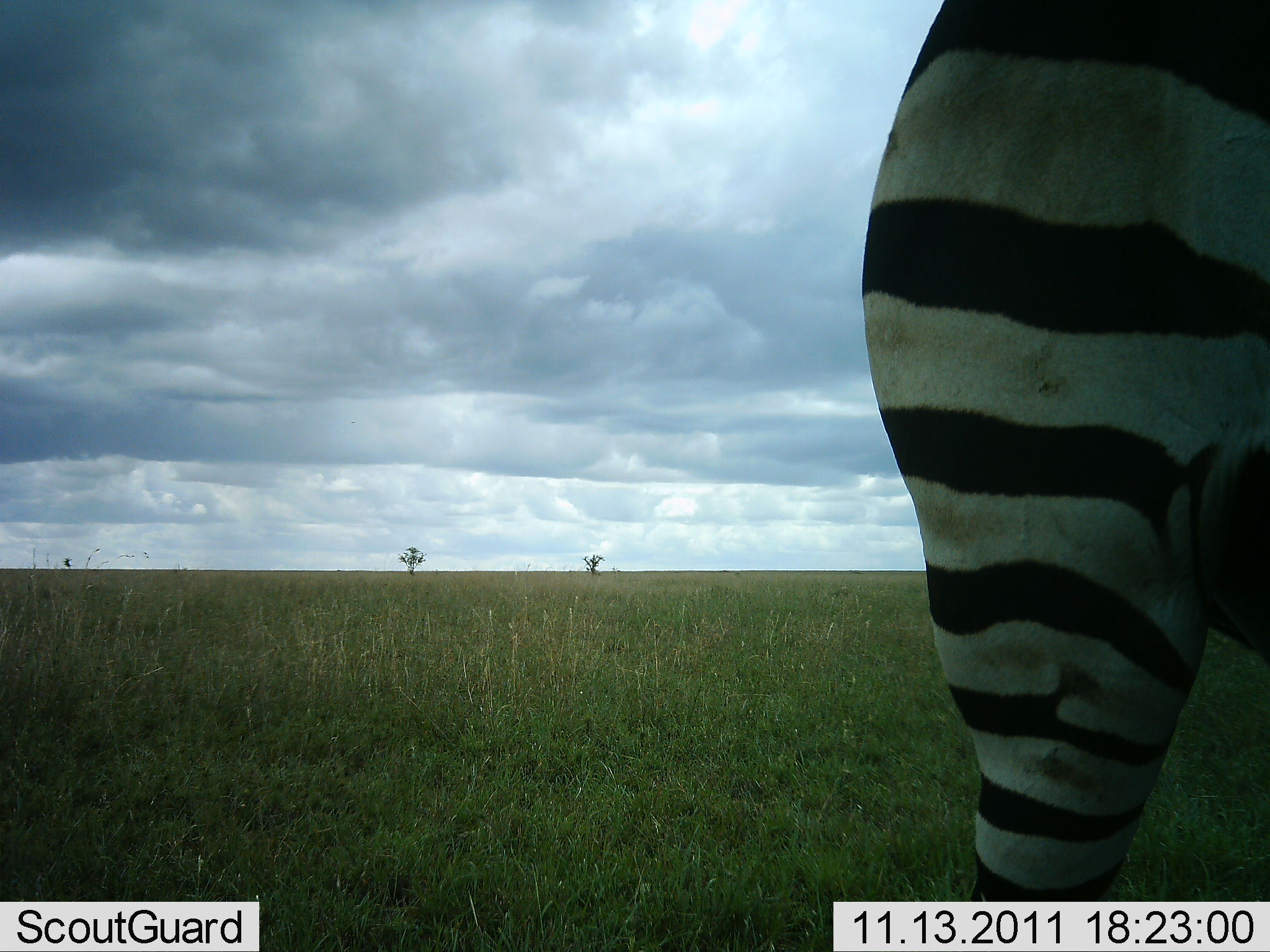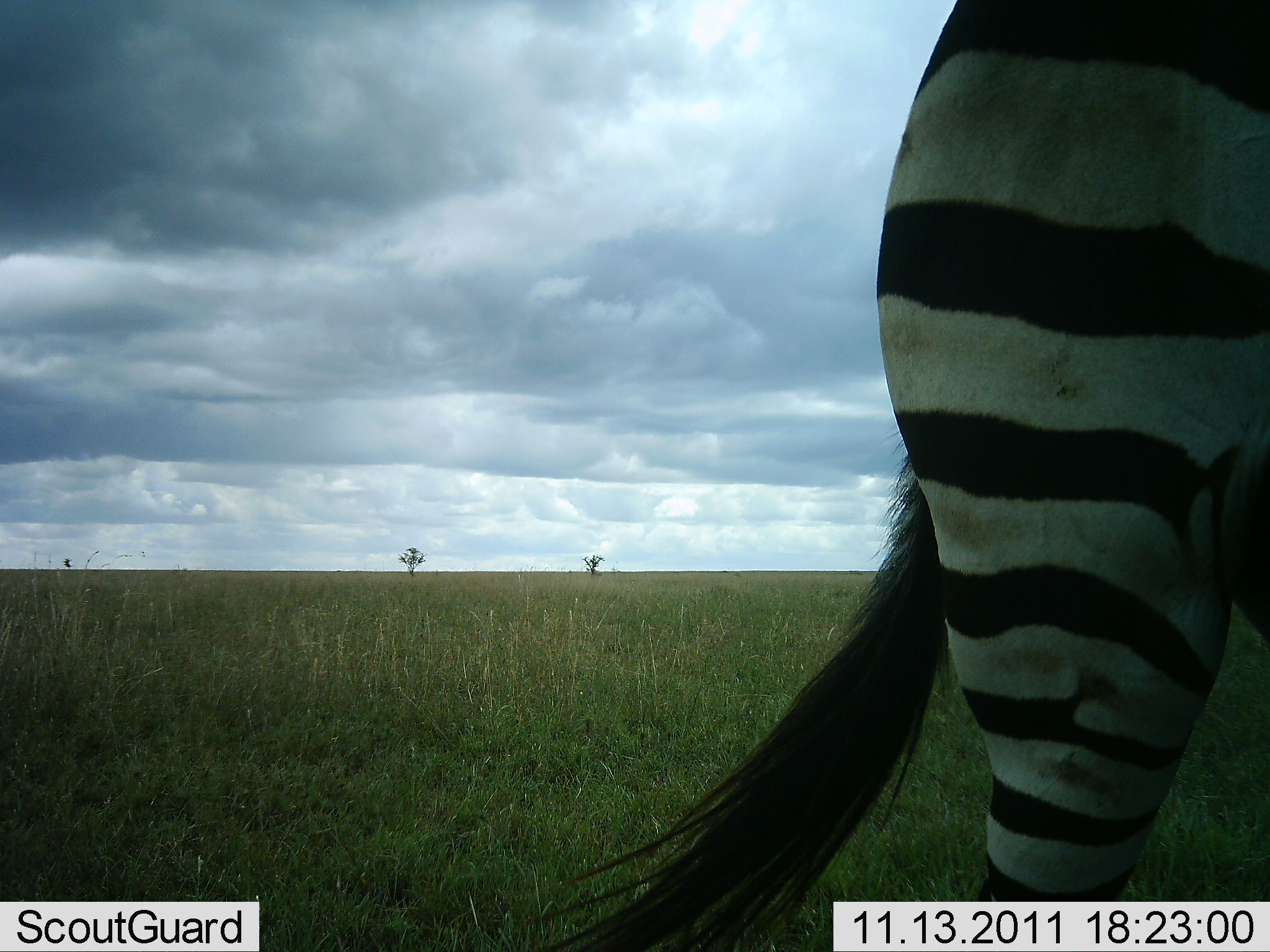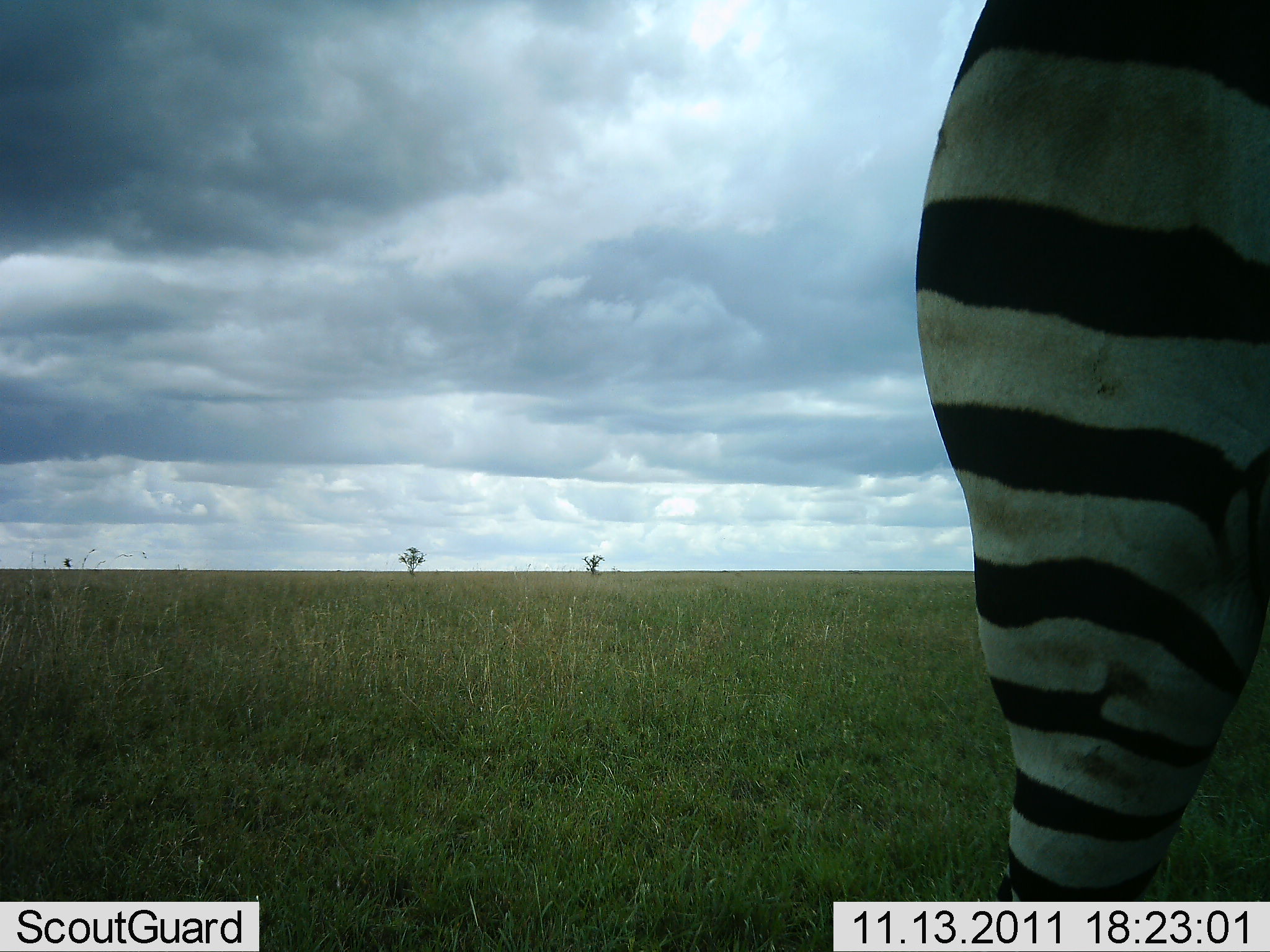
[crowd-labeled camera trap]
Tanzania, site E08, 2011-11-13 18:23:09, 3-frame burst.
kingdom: Animalia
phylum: Chordata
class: Mammalia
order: Perissodactyla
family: Equidae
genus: Equus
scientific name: Equus quagga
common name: plains zebra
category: zebra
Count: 1.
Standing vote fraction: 100%.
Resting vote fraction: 0%.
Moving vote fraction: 0%.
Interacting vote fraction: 0%.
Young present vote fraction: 0%.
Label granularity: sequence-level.